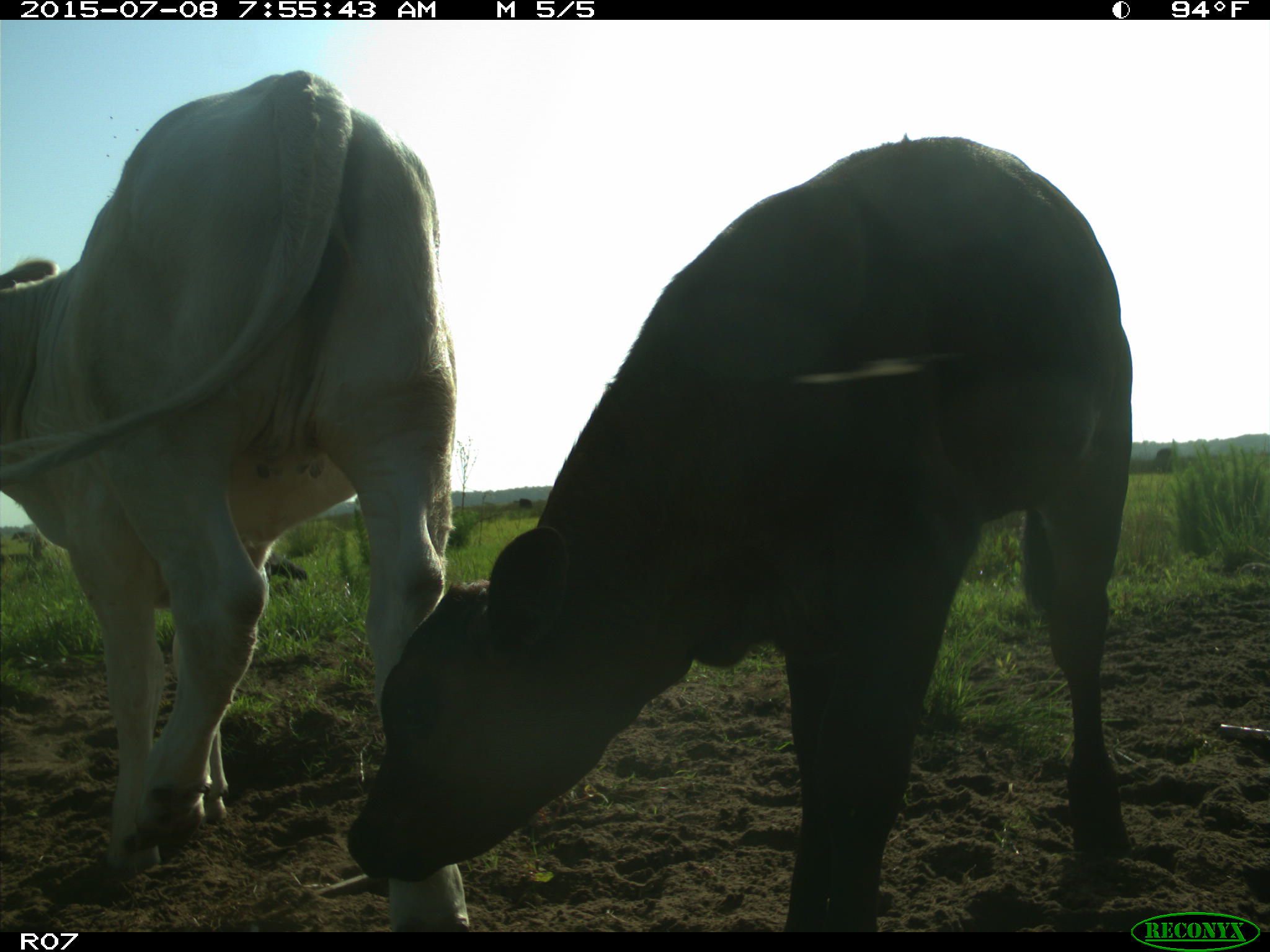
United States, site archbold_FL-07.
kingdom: Animalia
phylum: Chordata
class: Mammalia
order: Artiodactyla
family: Bovidae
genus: Bos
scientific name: Bos taurus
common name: domestic cow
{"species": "Bos taurus (domestic cow)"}